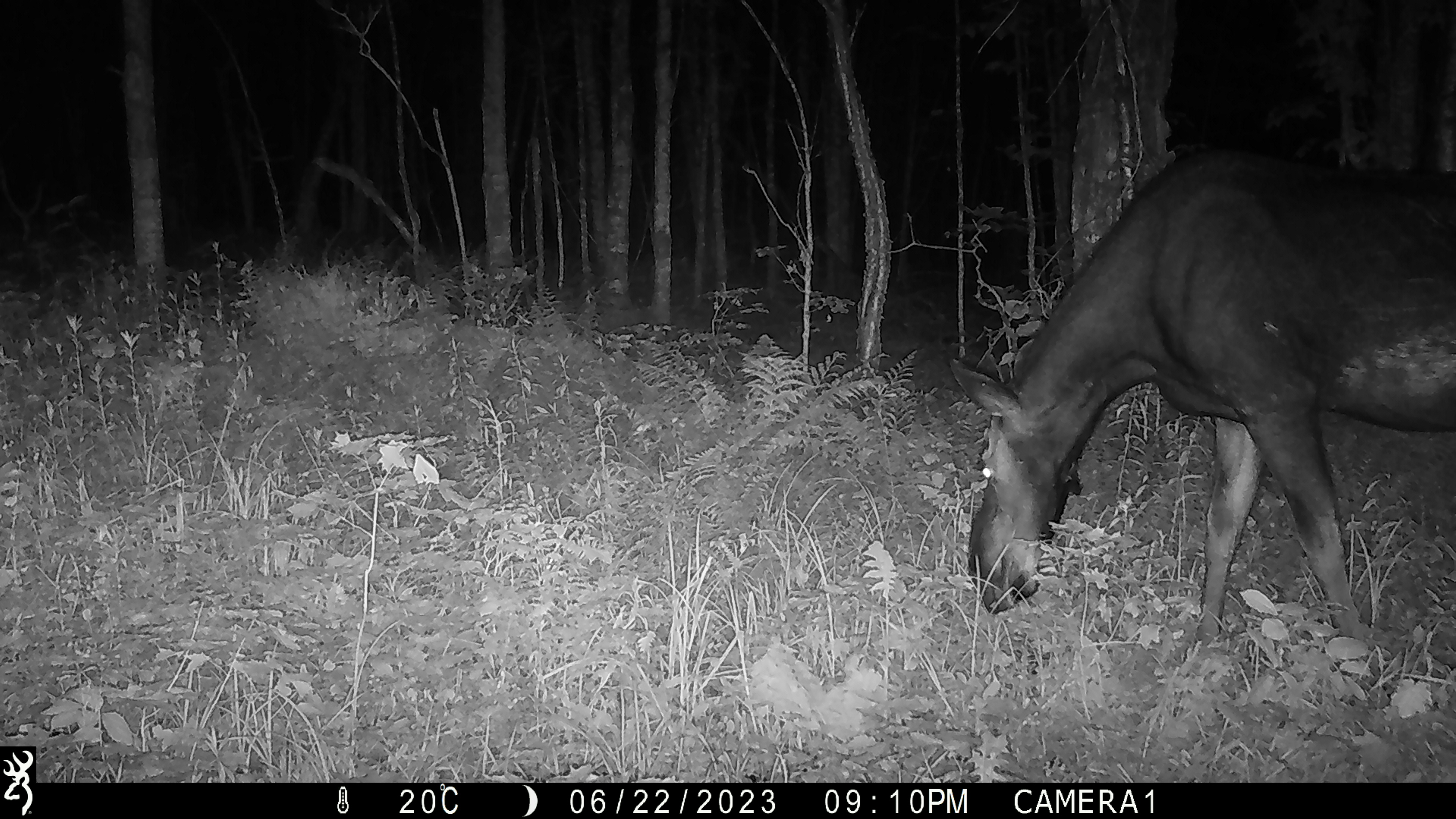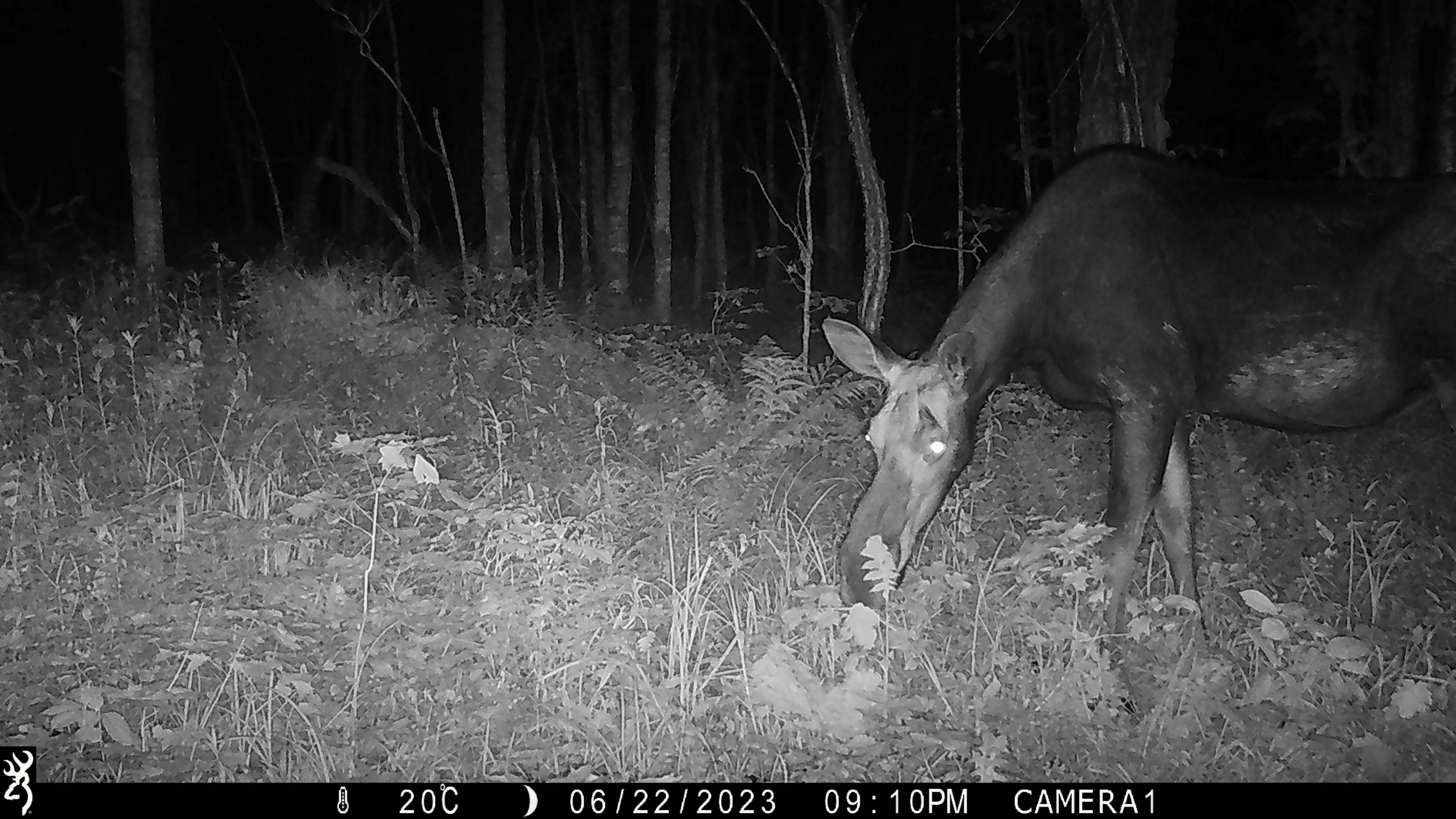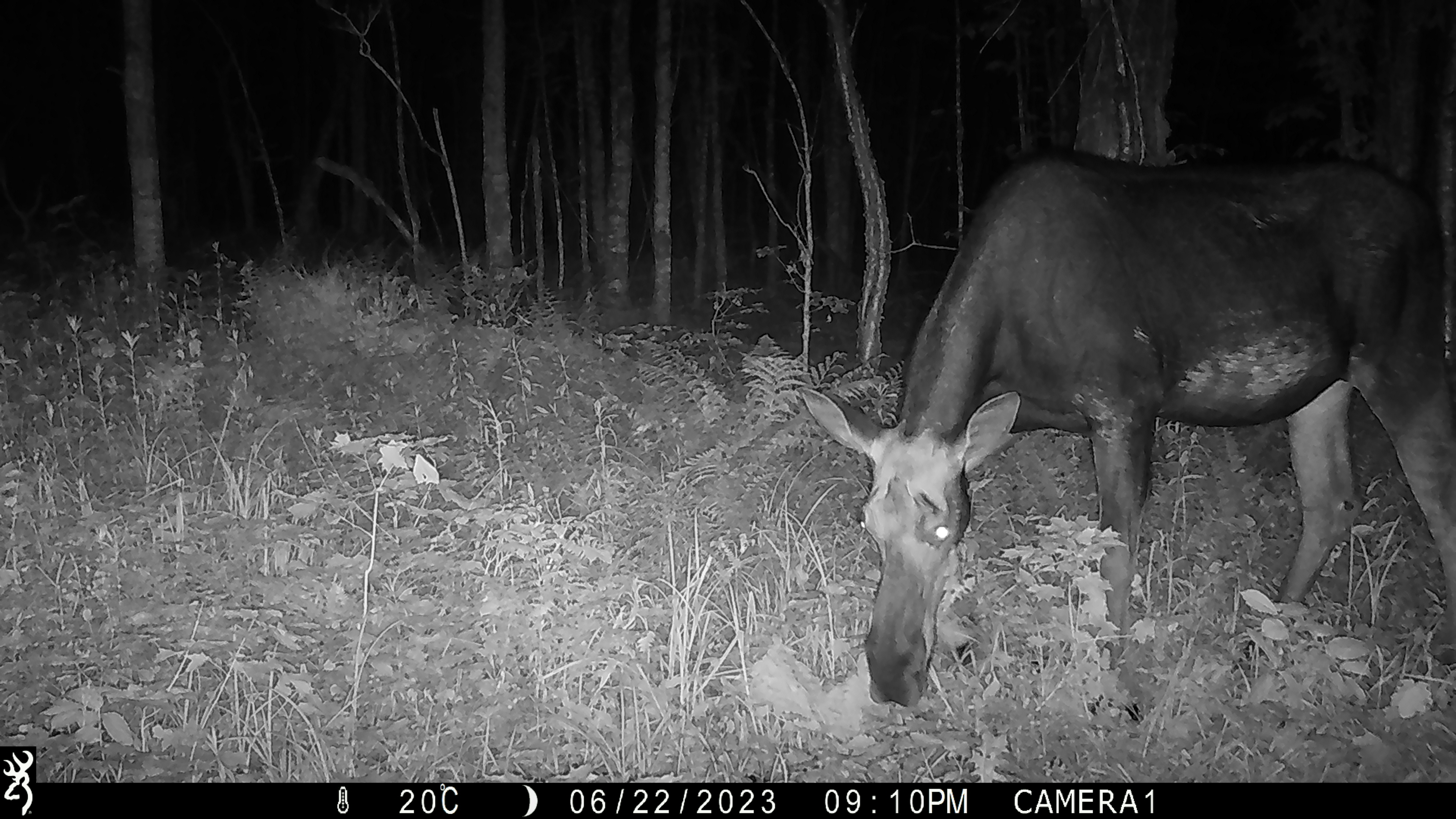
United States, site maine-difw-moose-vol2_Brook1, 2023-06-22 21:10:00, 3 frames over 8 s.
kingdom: Animalia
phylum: Chordata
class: Mammalia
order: Artiodactyla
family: Cervidae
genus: Alces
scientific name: Alces alces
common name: moose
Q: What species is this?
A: Moose (Alces alces).